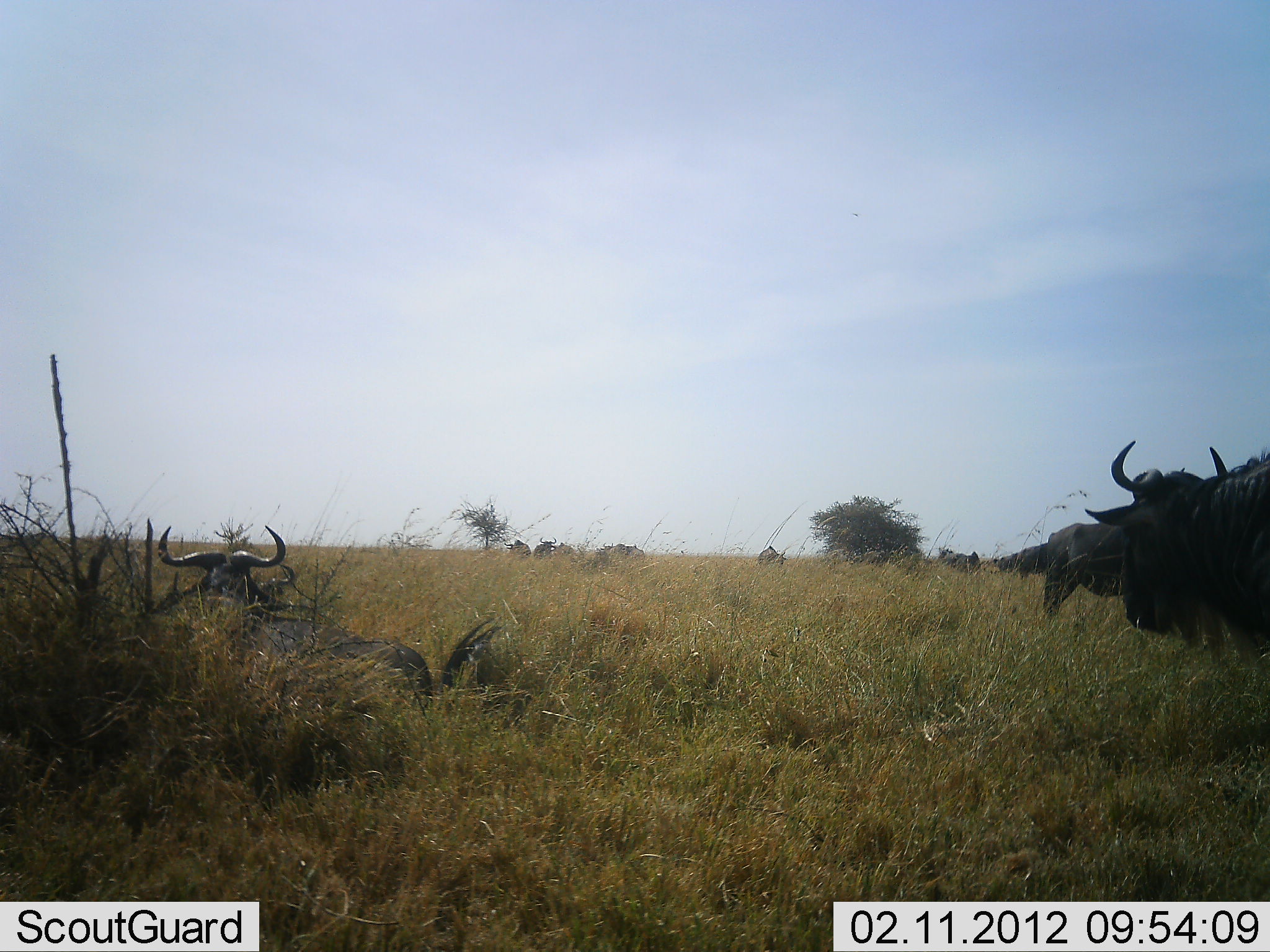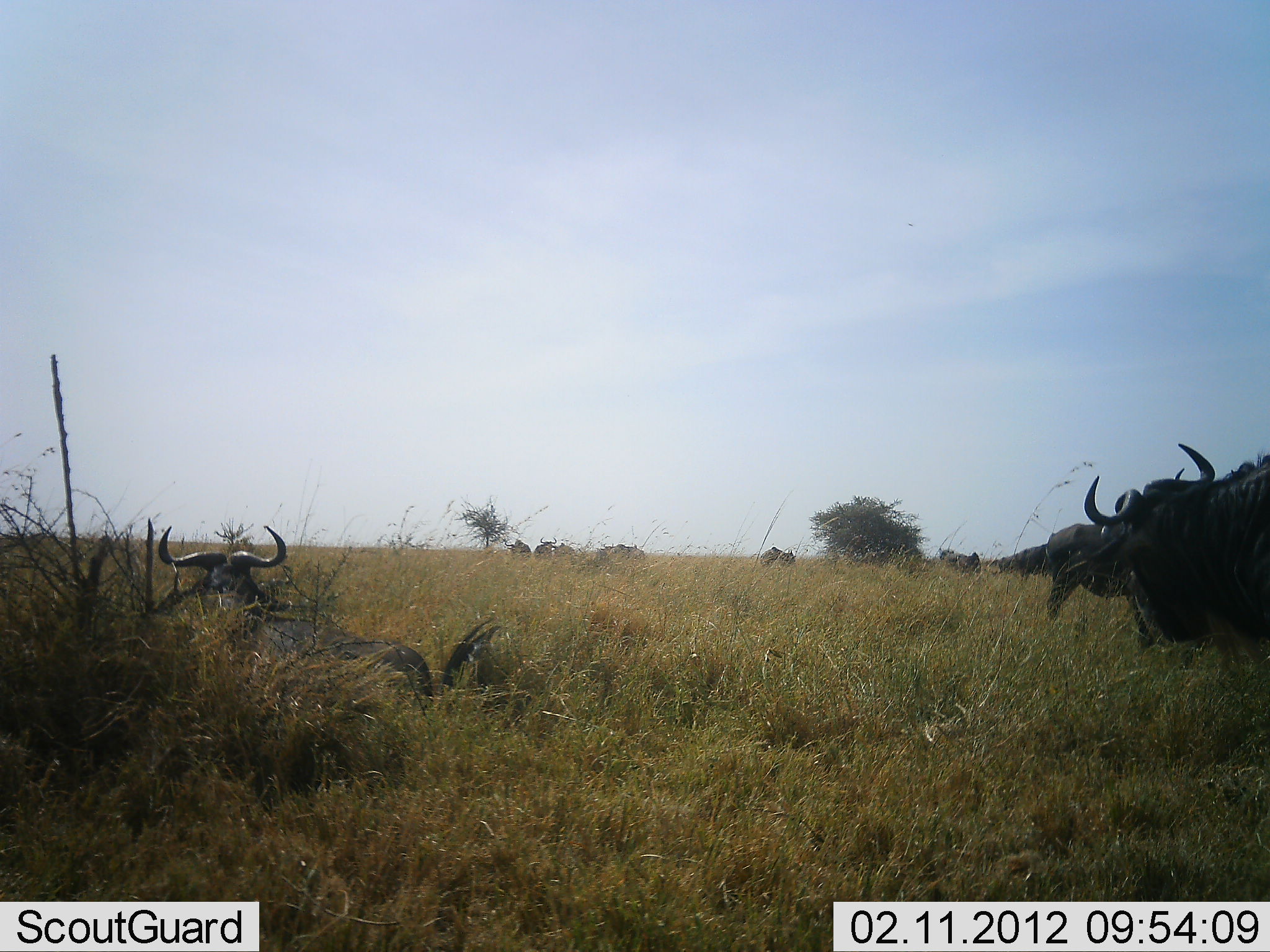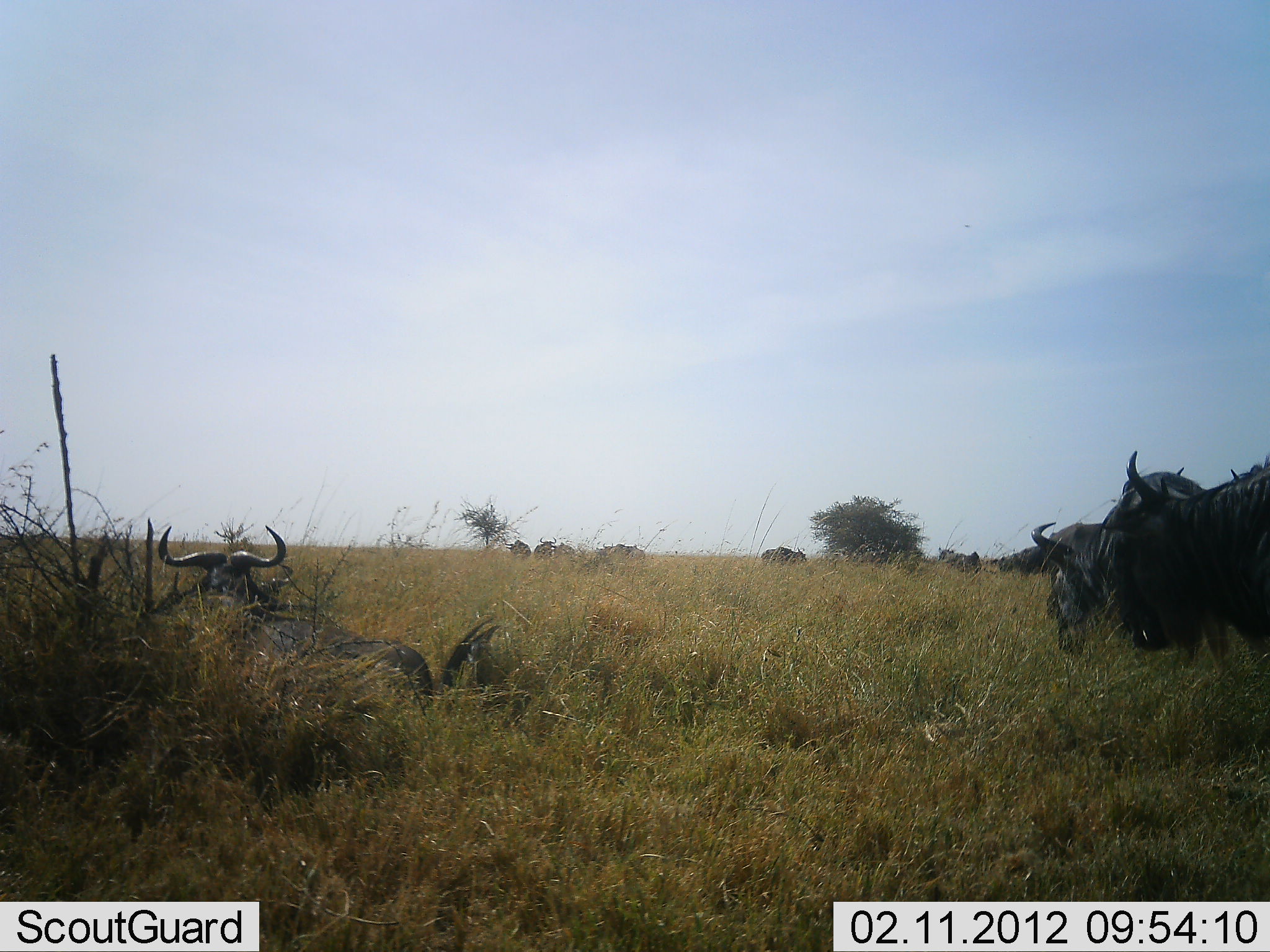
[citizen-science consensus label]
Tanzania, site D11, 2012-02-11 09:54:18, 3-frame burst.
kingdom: Animalia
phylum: Chordata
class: Mammalia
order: Artiodactyla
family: Bovidae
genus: Connochaetes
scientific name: Connochaetes taurinus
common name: blue wildebeest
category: wildebeest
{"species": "wildebeest (blue wildebeest) (Connochaetes taurinus)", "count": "11-50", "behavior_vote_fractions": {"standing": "72%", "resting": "92%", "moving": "24%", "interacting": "8%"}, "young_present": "8%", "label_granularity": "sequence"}